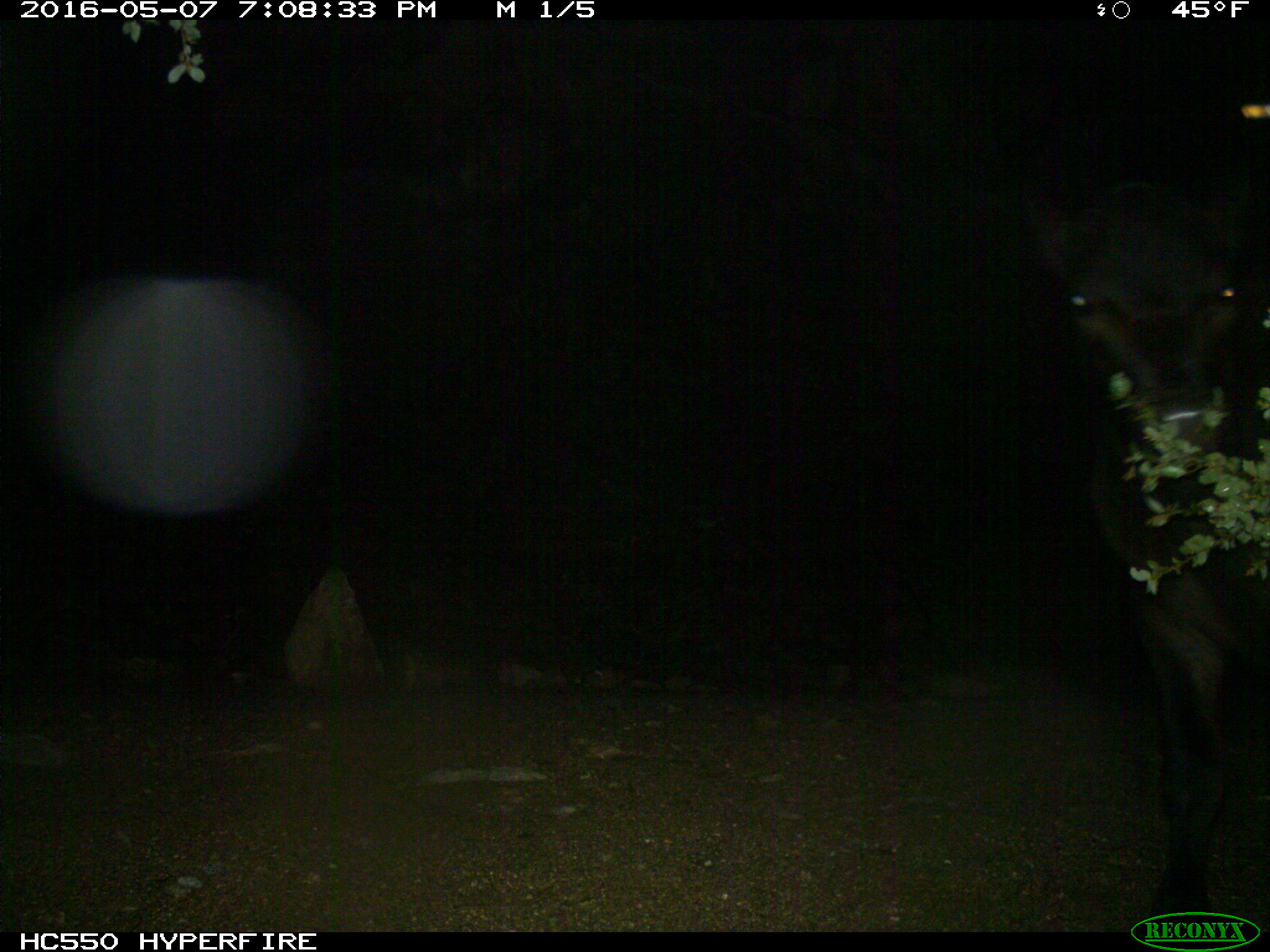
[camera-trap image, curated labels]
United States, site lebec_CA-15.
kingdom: Animalia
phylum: Chordata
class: Mammalia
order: Artiodactyla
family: Bovidae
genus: Bos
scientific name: Bos taurus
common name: domestic cow